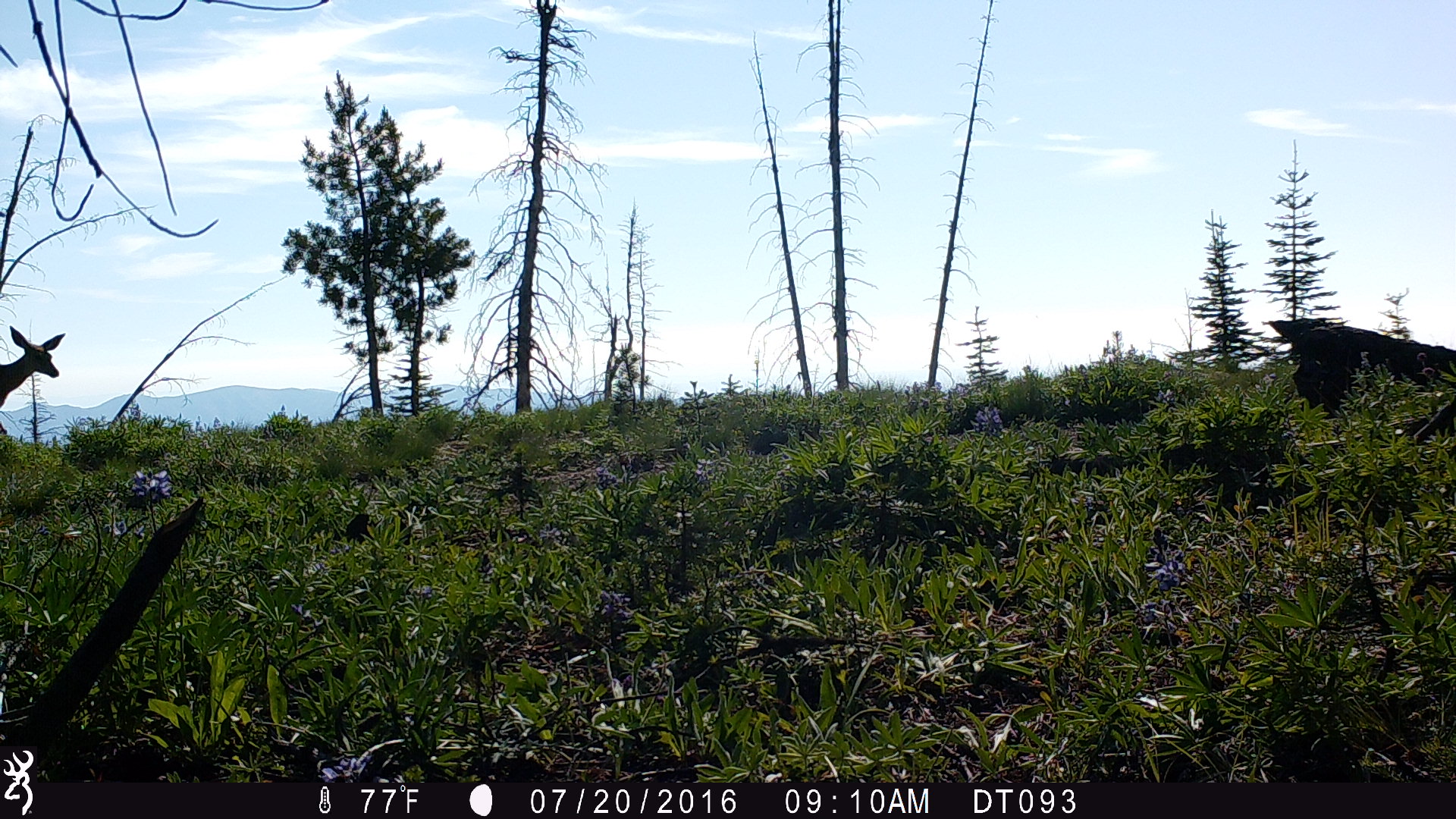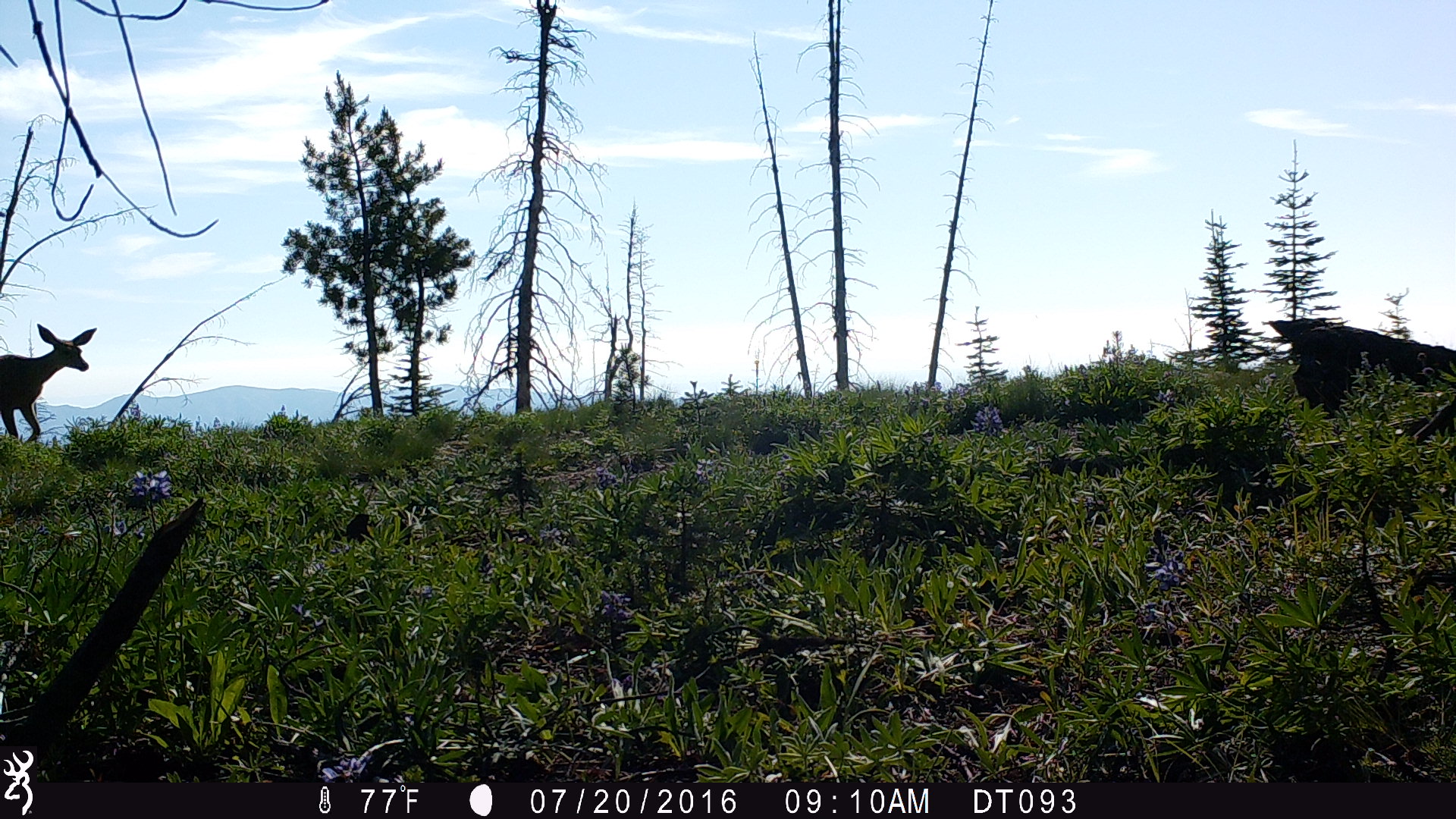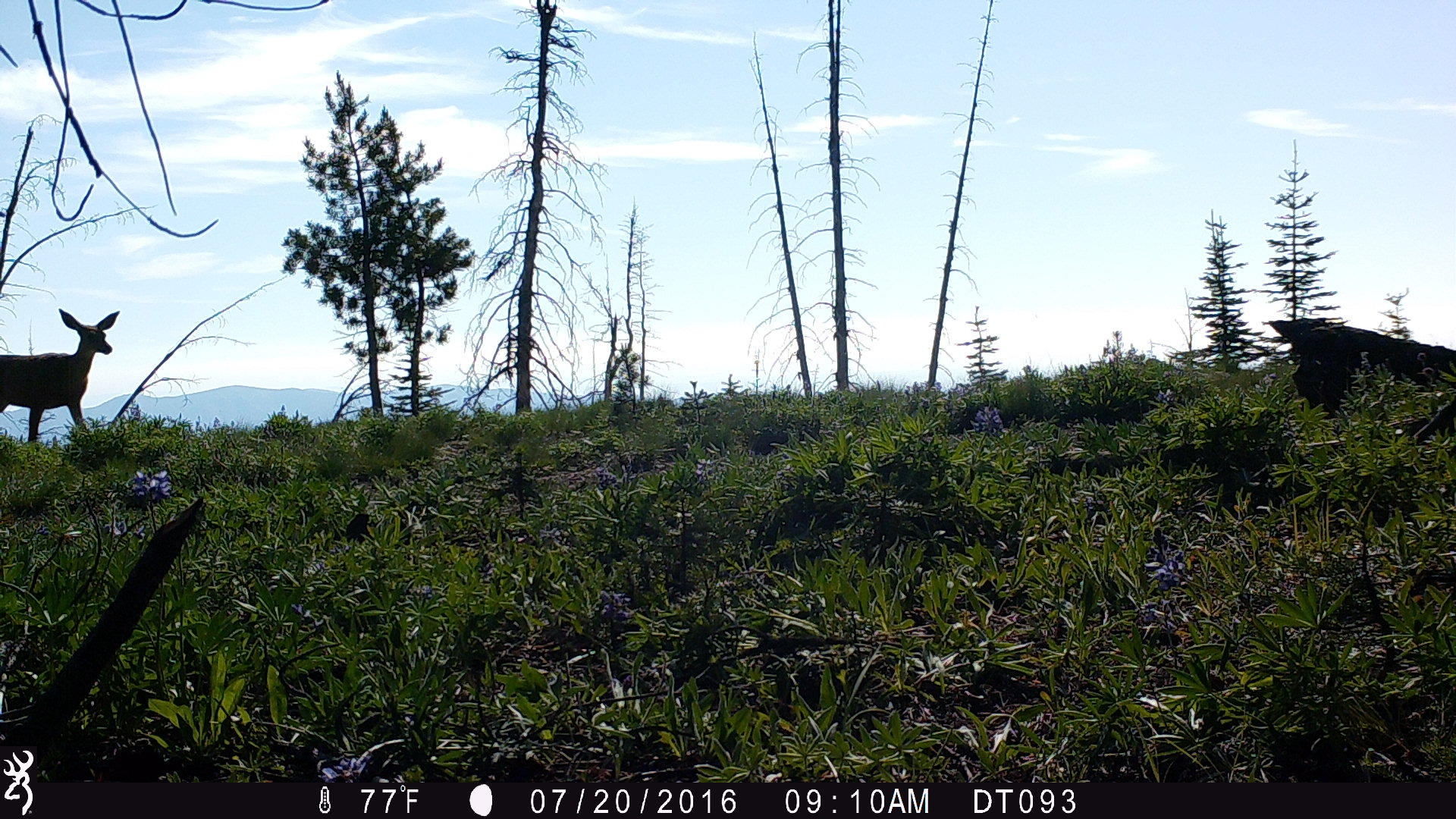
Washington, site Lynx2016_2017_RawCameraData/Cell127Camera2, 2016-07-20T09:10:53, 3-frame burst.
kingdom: Animalia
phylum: Chordata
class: Mammalia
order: Artiodactyla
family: Cervidae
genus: Odocoileus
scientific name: Odocoileus hemionus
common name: mule deer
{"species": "Odocoileus hemionus (mule deer)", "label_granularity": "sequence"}